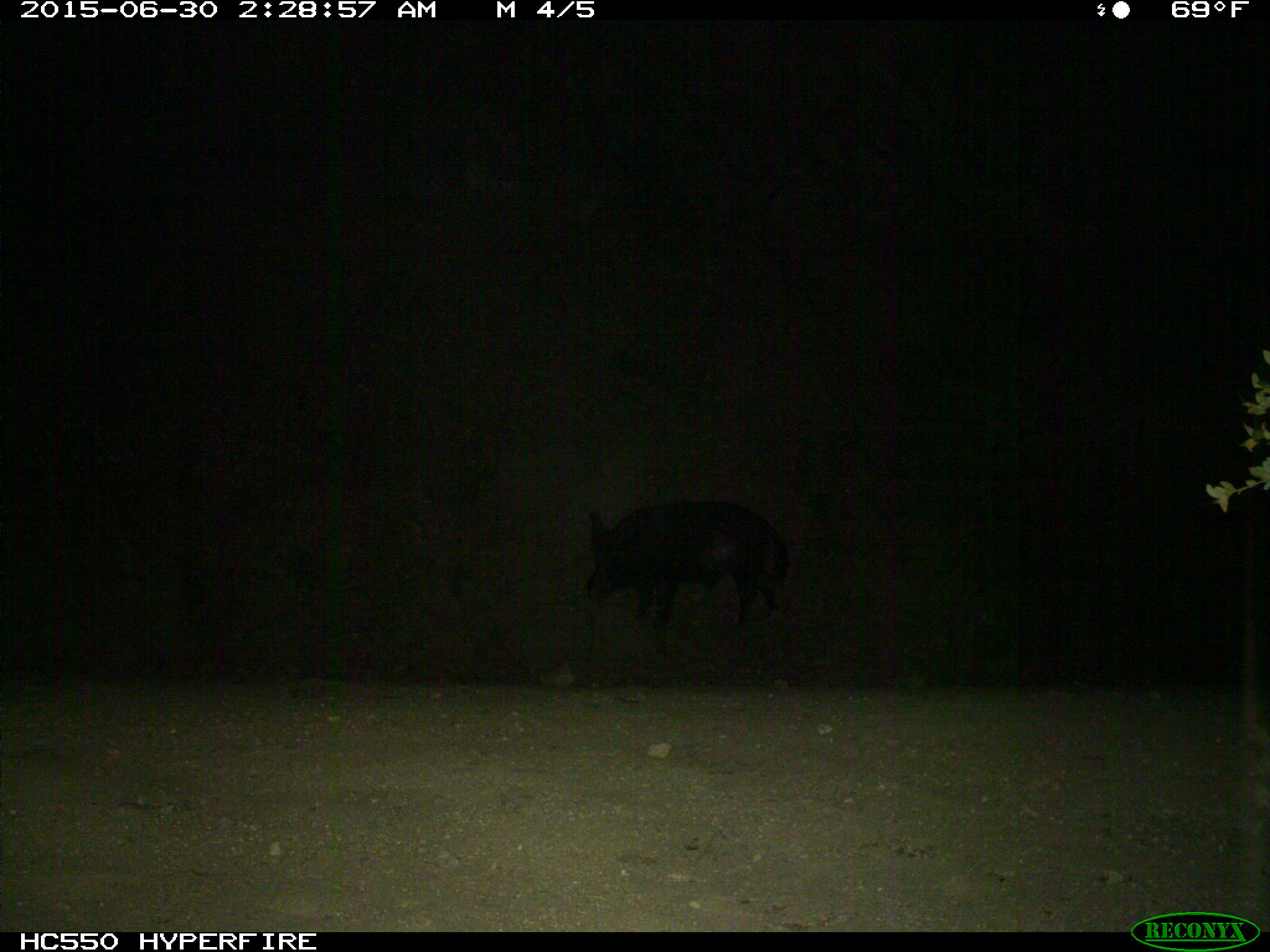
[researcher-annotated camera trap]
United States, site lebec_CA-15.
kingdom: Animalia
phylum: Chordata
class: Mammalia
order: Artiodactyla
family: Suidae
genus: Sus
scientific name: Sus scrofa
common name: wild boar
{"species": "Sus scrofa (wild boar)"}